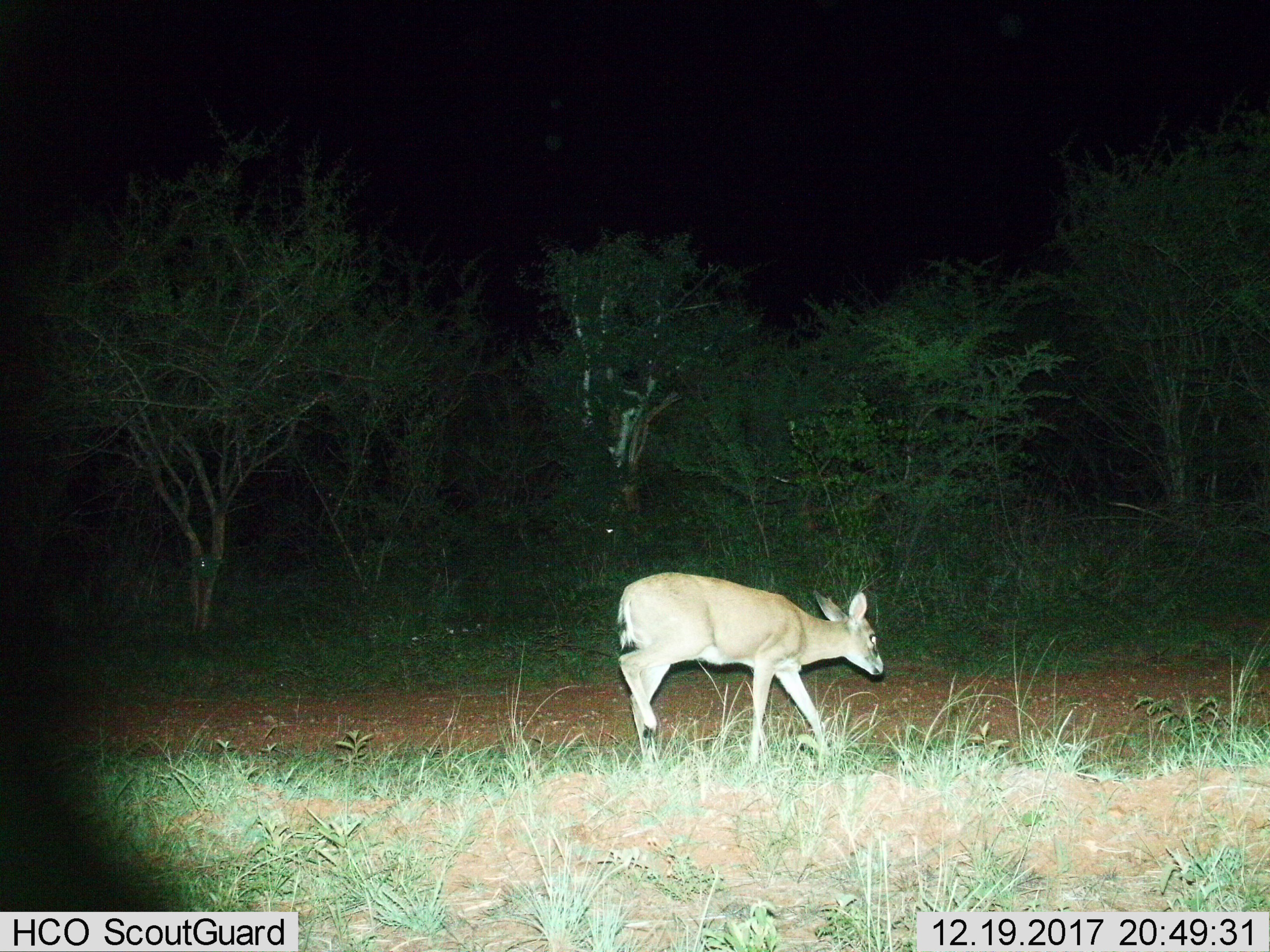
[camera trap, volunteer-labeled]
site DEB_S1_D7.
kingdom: Animalia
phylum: Chordata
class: Mammalia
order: Artiodactyla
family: Bovidae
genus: Sylvicapra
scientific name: Sylvicapra grimmia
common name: common duiker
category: duikercommongrey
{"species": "duikercommongrey (common duiker) (Sylvicapra grimmia)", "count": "1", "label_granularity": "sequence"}